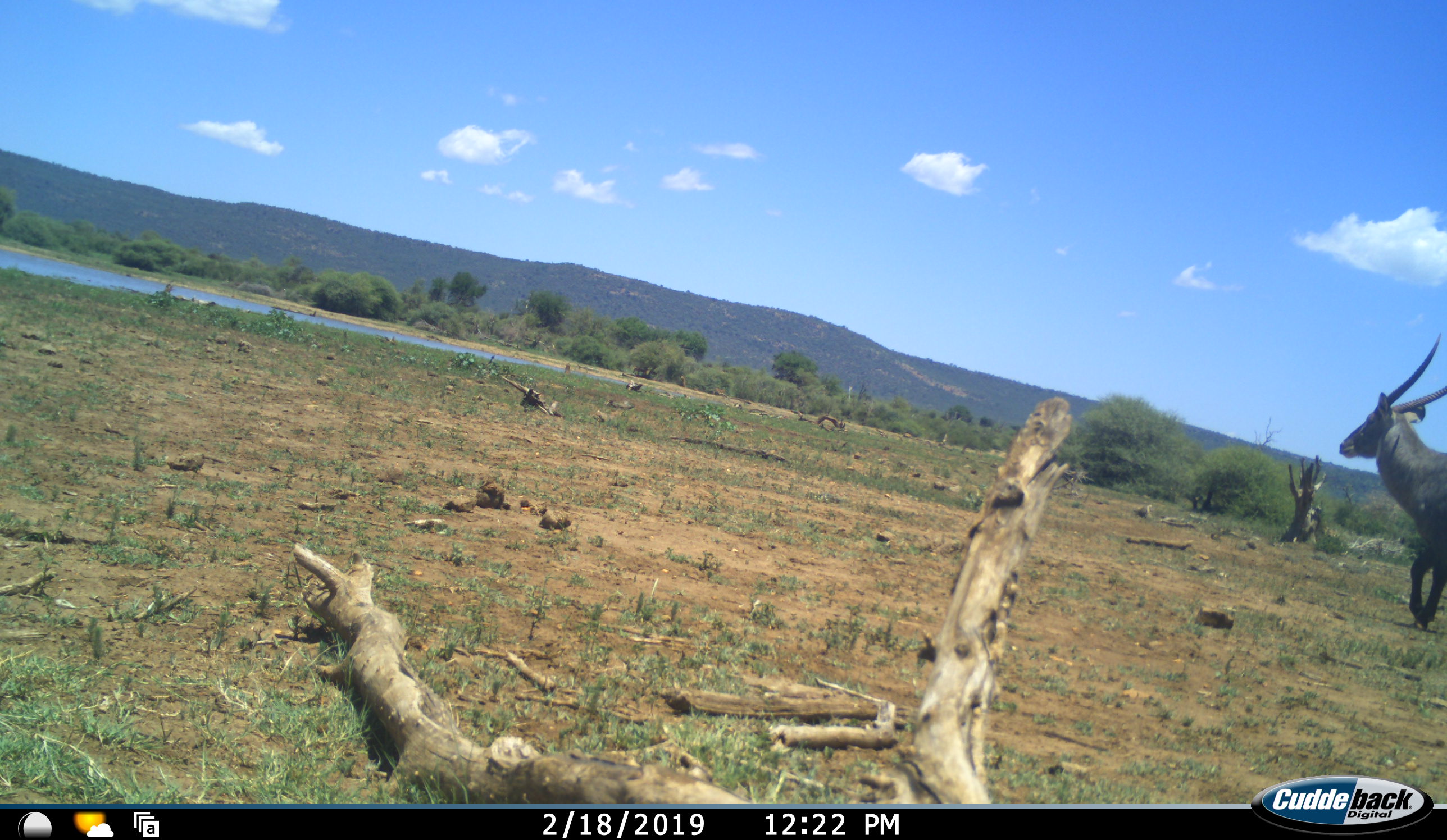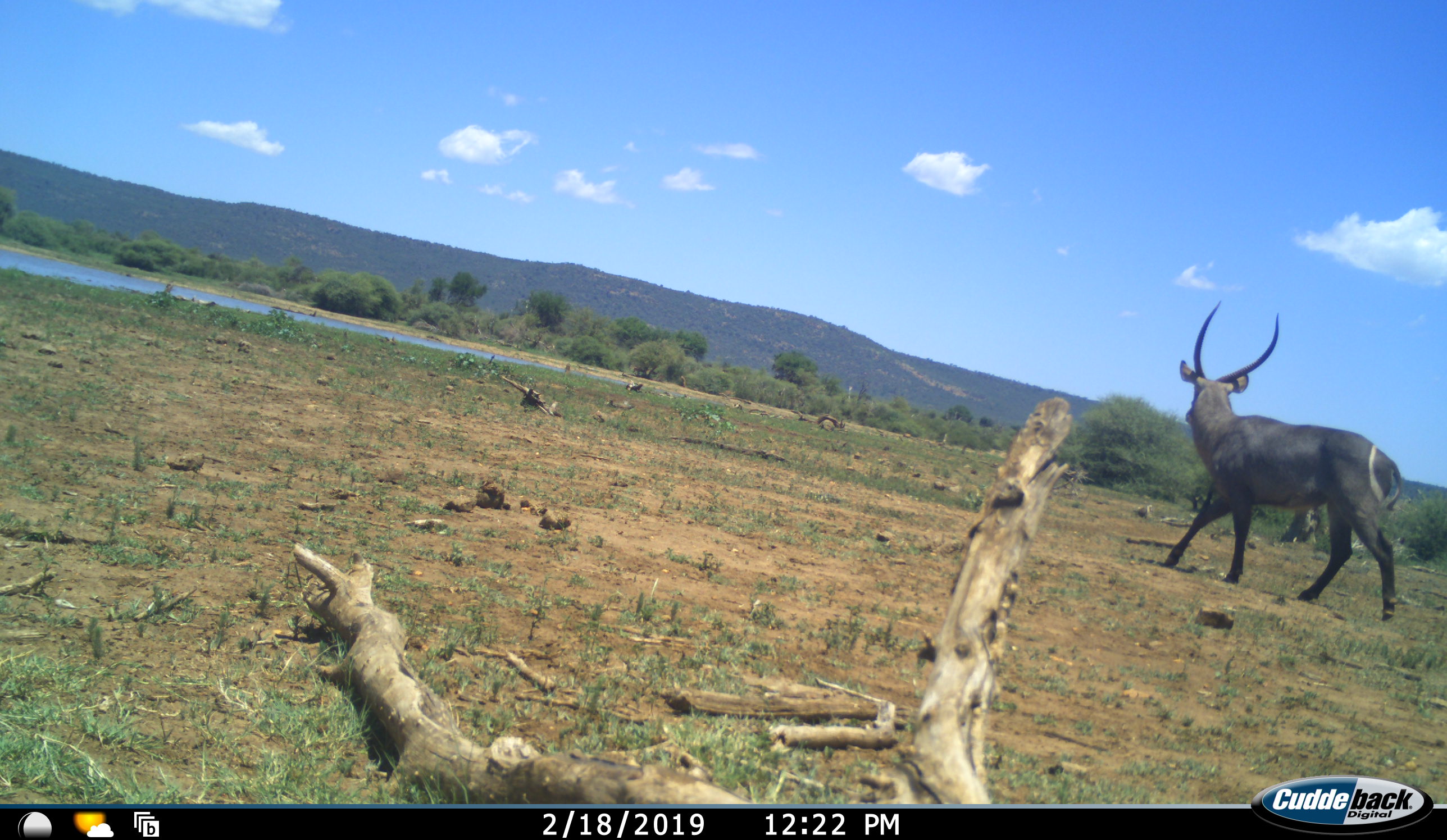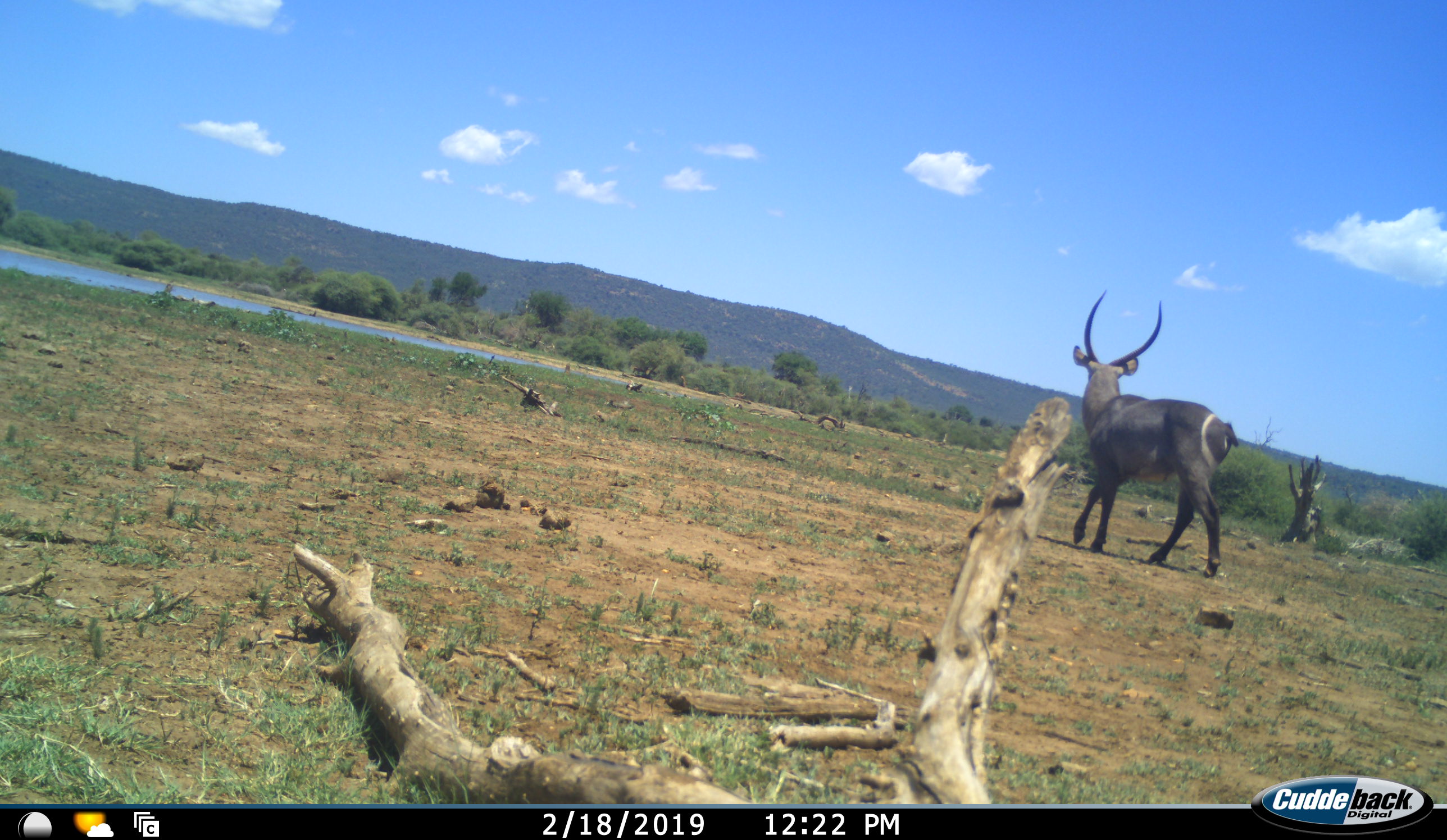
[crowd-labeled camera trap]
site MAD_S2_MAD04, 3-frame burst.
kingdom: Animalia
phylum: Chordata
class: Mammalia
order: Artiodactyla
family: Bovidae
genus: Kobus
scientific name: Kobus ellipsiprymnus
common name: waterbuck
Waterbuck (Kobus ellipsiprymnus), count 1. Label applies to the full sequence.